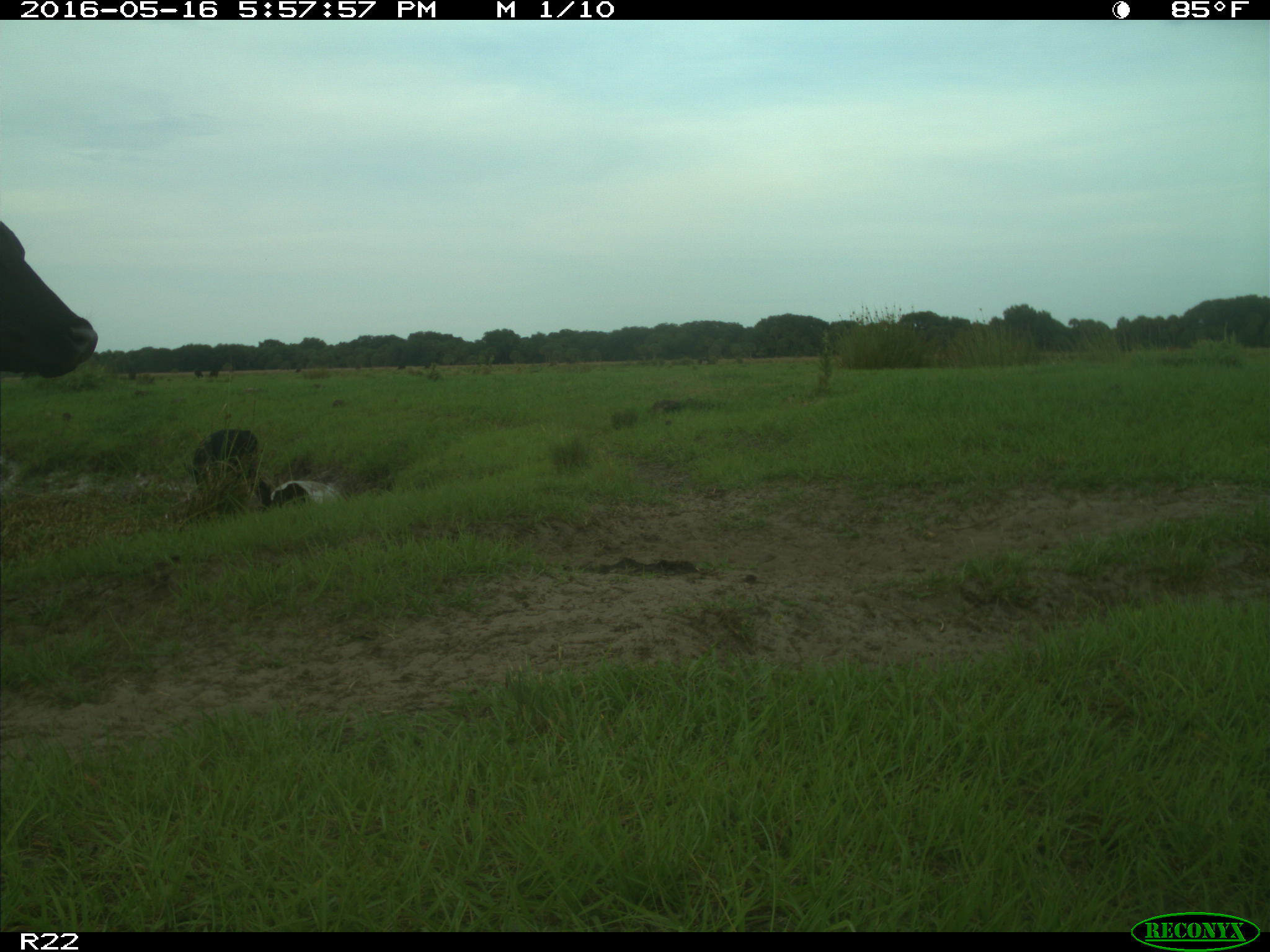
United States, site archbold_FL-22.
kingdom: Animalia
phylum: Chordata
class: Mammalia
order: Artiodactyla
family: Bovidae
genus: Bos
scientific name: Bos taurus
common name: domestic cow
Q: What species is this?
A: Bos taurus (domestic cow).